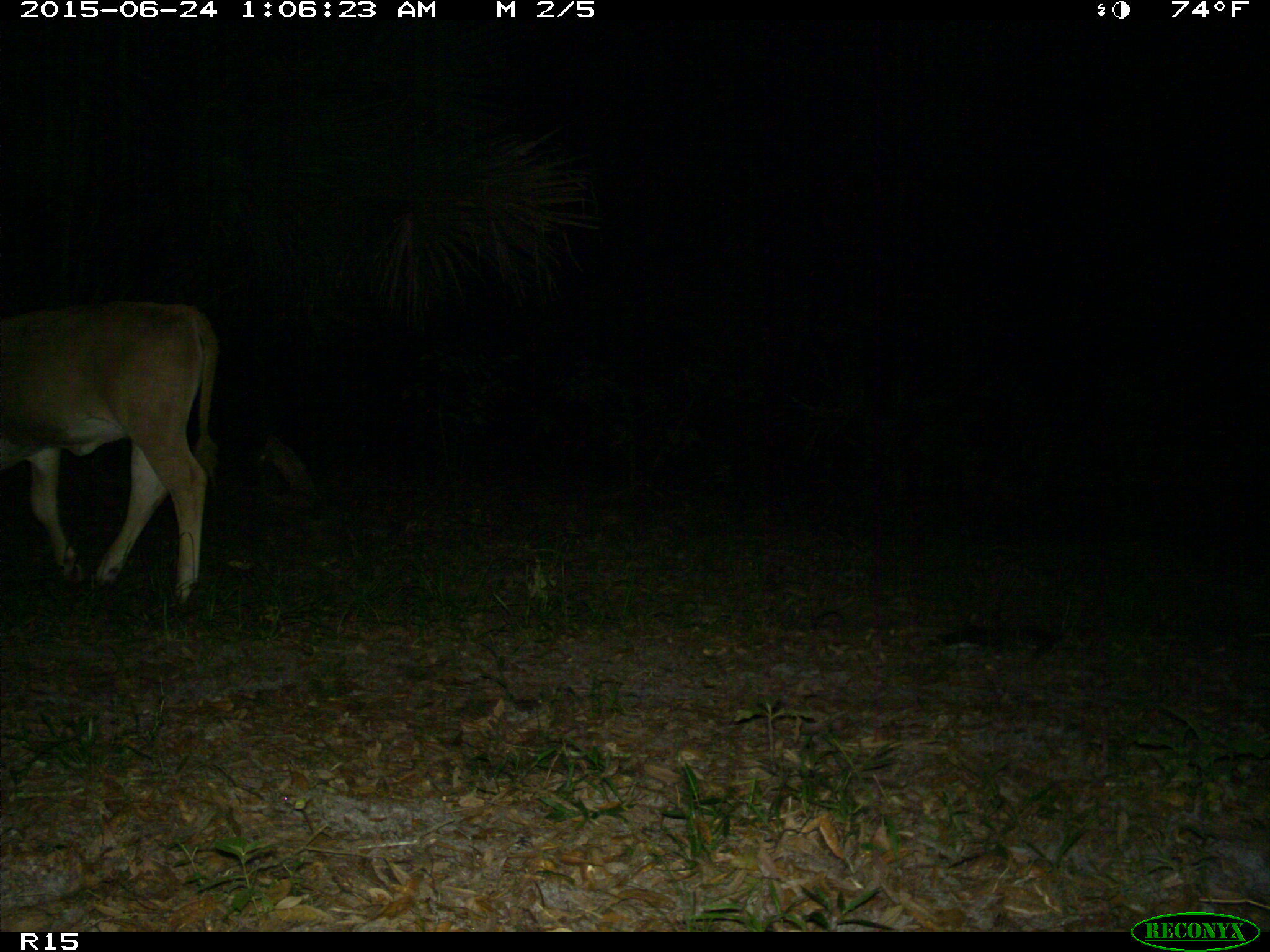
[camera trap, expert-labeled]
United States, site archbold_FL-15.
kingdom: Animalia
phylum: Chordata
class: Mammalia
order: Artiodactyla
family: Bovidae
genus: Bos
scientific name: Bos taurus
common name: domestic cow